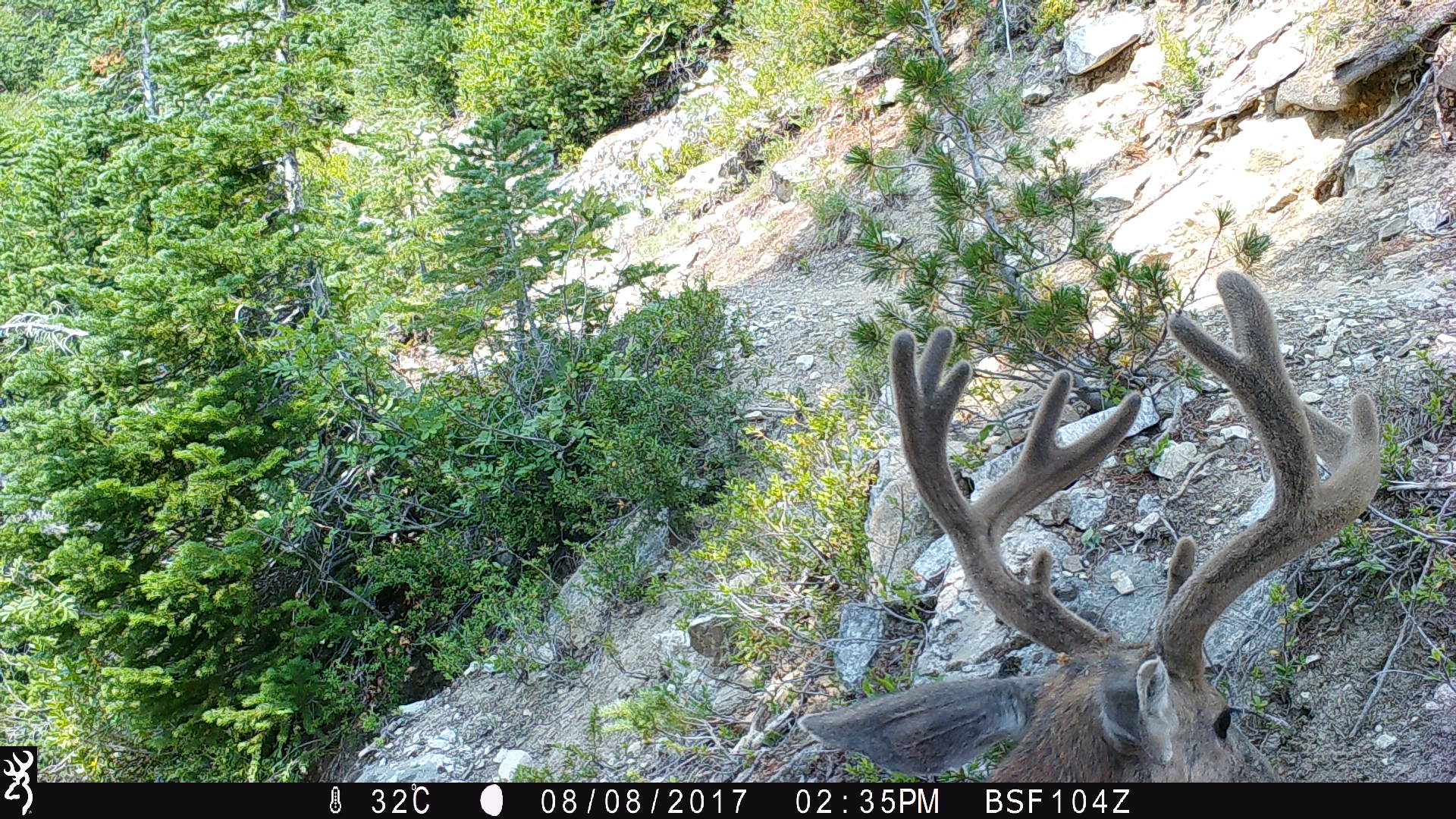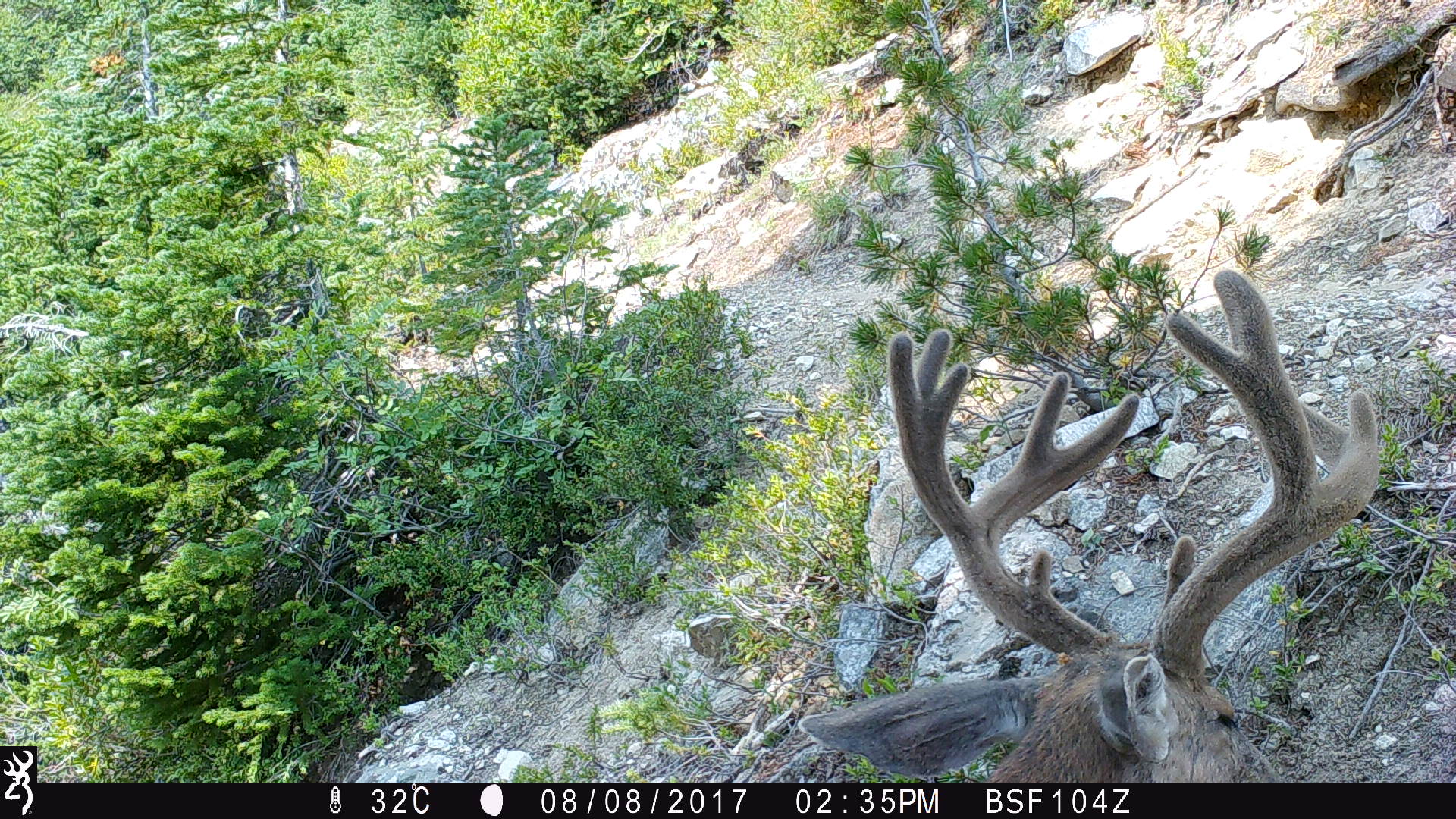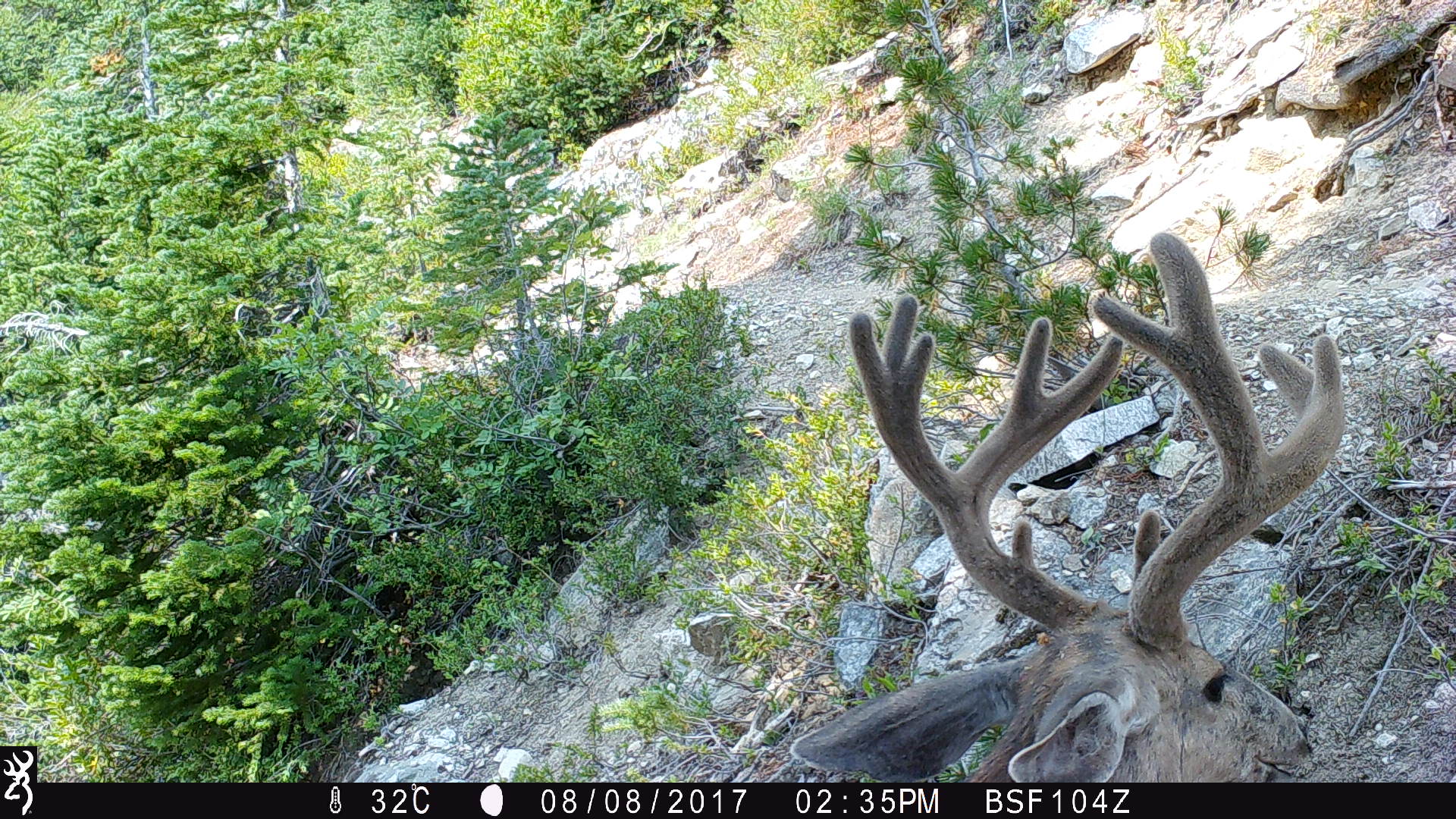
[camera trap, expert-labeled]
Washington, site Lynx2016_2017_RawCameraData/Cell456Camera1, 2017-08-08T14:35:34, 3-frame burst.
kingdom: Animalia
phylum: Chordata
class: Mammalia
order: Artiodactyla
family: Cervidae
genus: Odocoileus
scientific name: Odocoileus hemionus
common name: mule deer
Odocoileus hemionus (mule deer). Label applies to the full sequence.